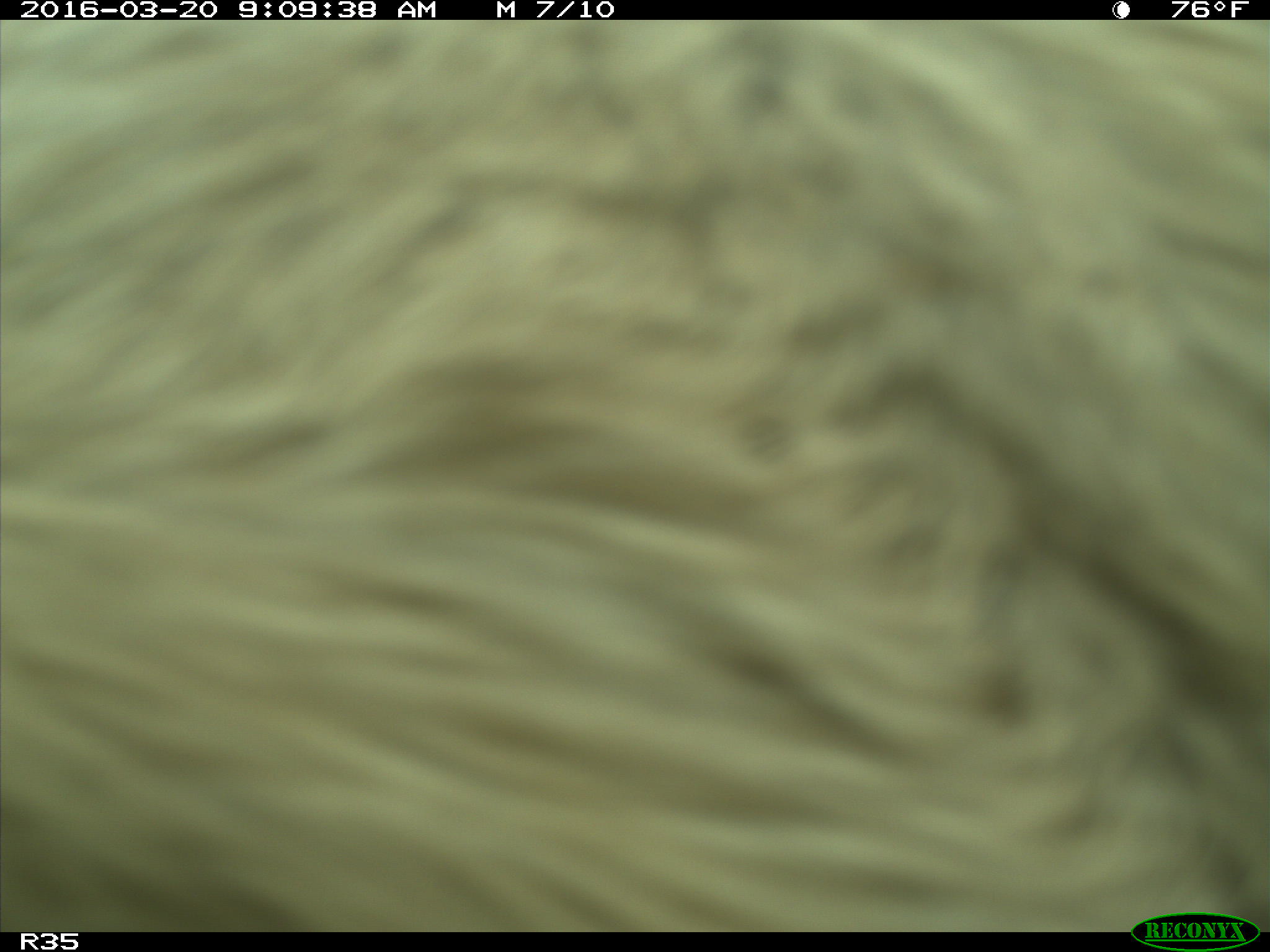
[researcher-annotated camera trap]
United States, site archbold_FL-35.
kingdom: Animalia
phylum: Chordata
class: Mammalia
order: Artiodactyla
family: Bovidae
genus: Bos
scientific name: Bos taurus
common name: domestic cow